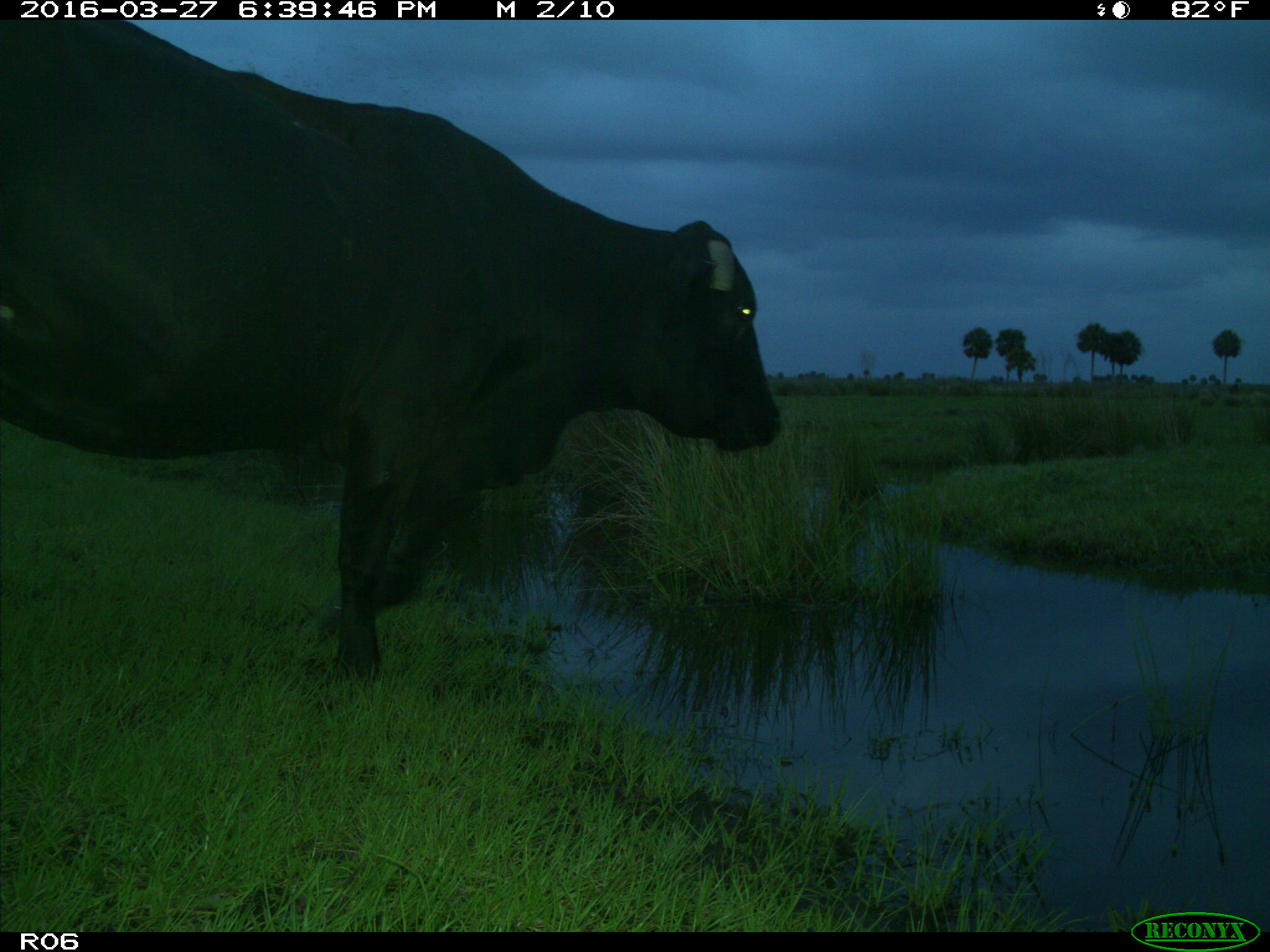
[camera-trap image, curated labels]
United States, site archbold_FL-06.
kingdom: Animalia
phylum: Chordata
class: Mammalia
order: Artiodactyla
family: Bovidae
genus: Bos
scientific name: Bos taurus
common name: domestic cow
Bos taurus (domestic cow).